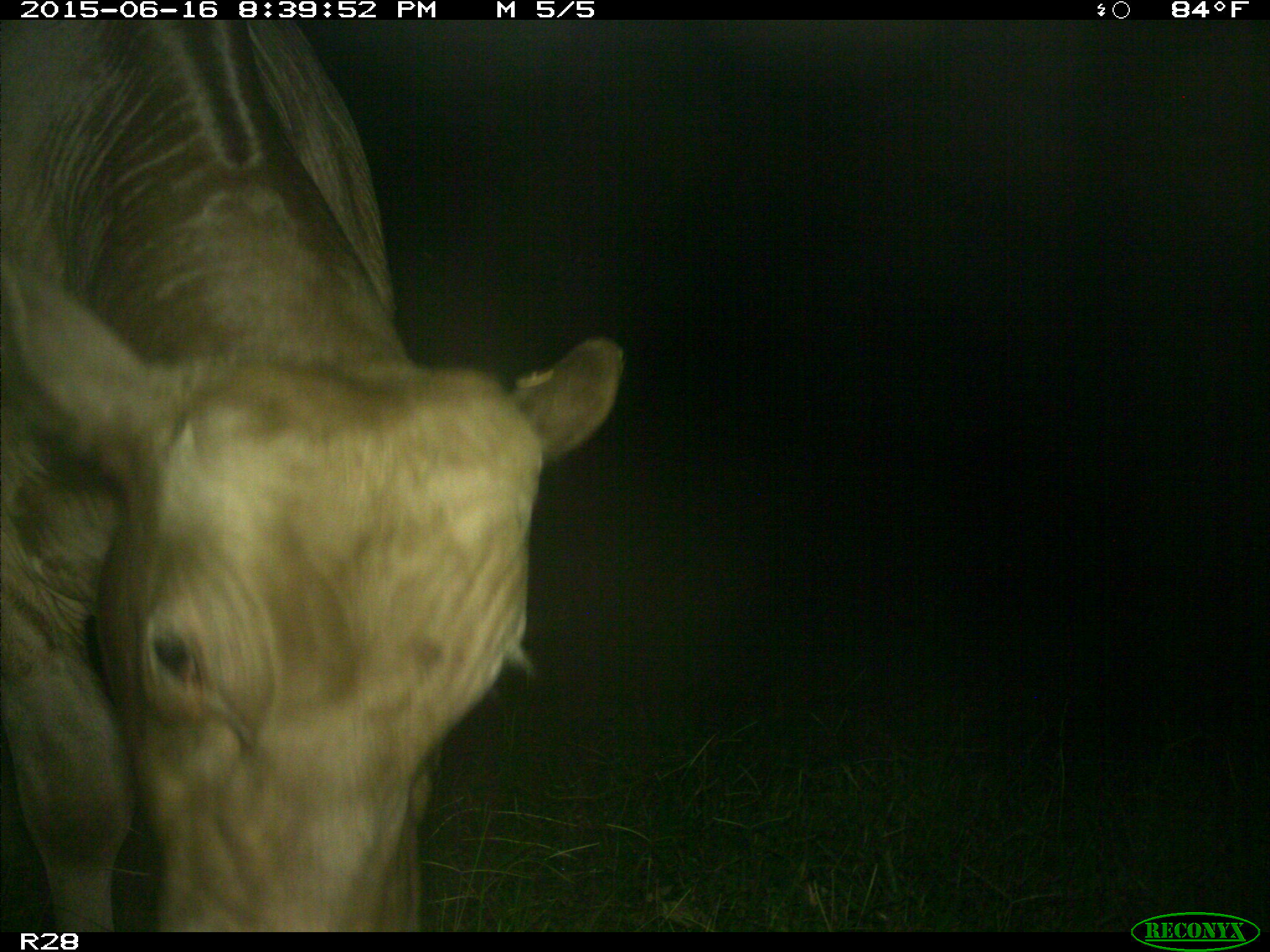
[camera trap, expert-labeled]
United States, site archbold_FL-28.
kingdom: Animalia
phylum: Chordata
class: Mammalia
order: Artiodactyla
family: Bovidae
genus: Bos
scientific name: Bos taurus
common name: domestic cow